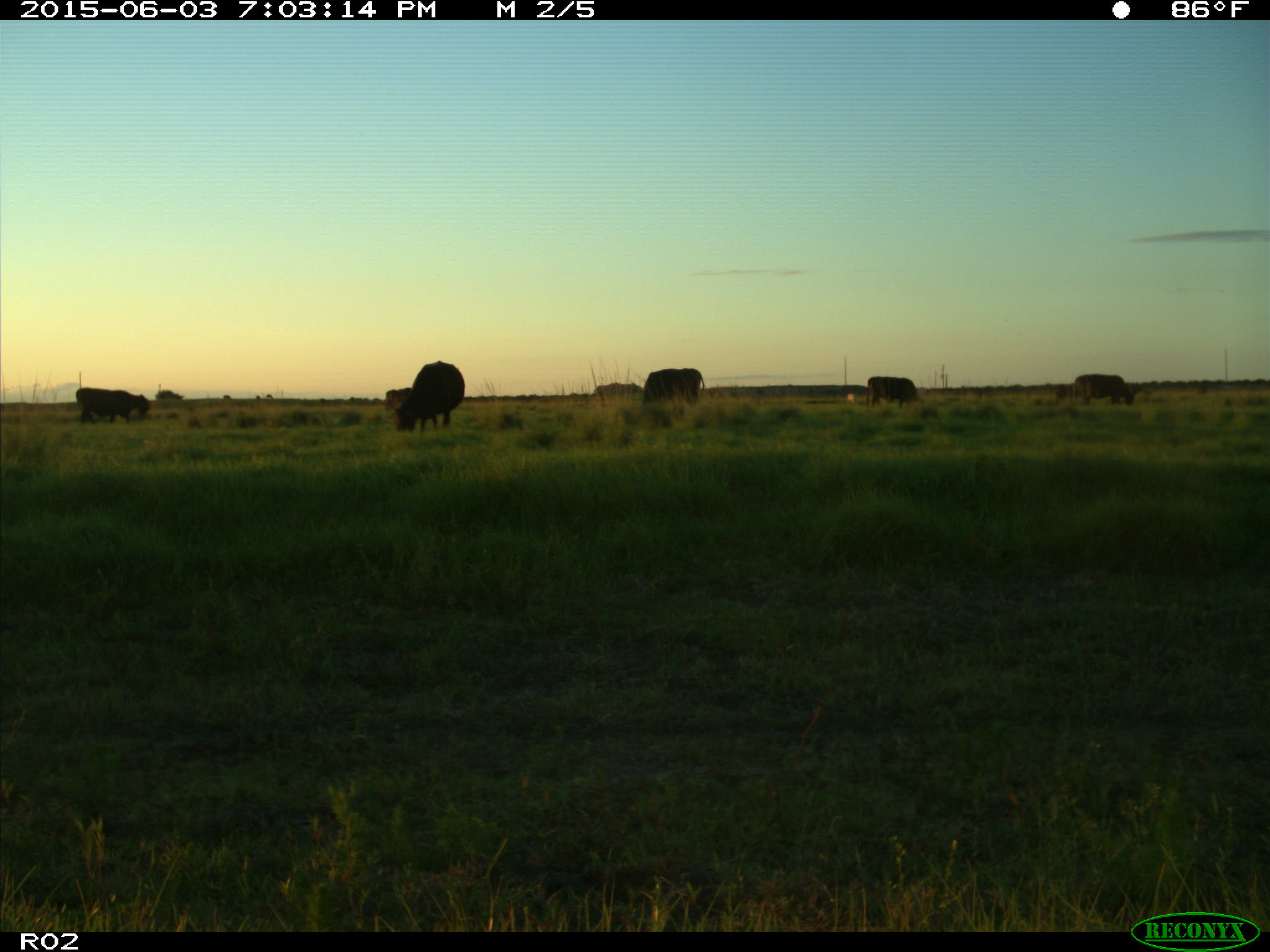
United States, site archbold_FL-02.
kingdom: Animalia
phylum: Chordata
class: Mammalia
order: Artiodactyla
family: Bovidae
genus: Bos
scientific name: Bos taurus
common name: domestic cow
Bos taurus (domestic cow).